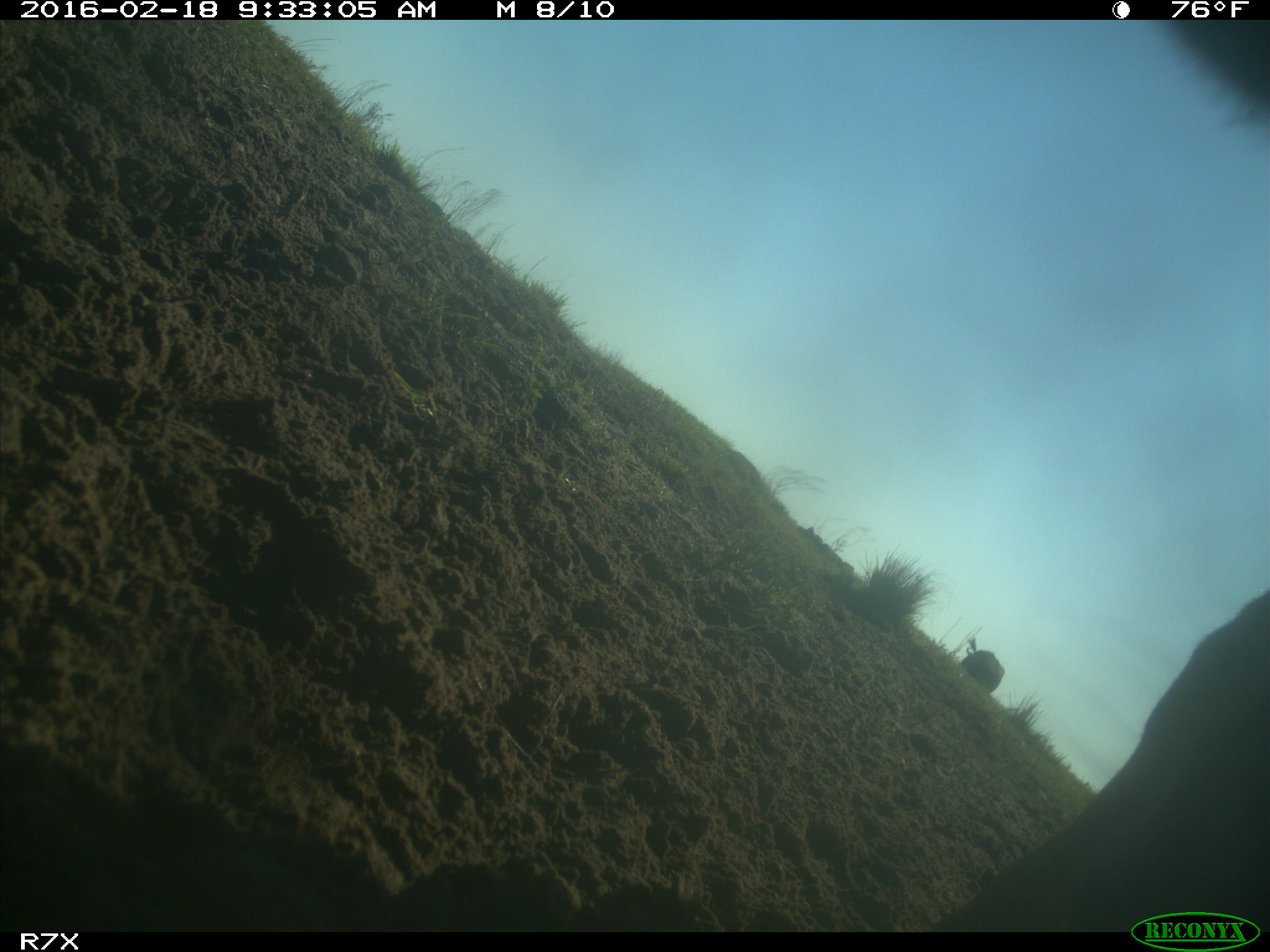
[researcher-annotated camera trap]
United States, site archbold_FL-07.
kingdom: Animalia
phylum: Chordata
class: Mammalia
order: Artiodactyla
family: Bovidae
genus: Bos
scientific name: Bos taurus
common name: domestic cow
Bos taurus (domestic cow).